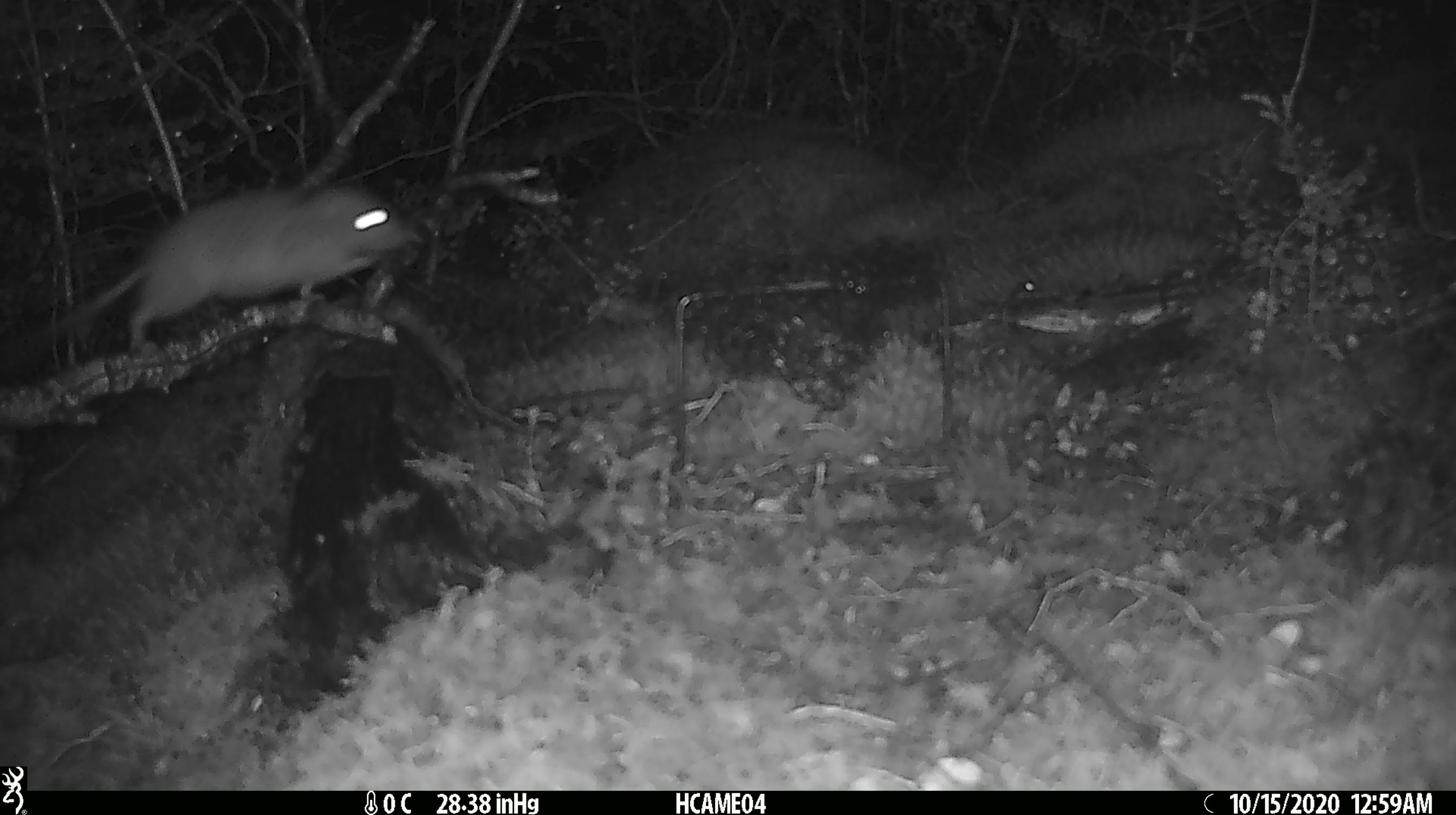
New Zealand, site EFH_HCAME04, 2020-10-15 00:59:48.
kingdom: Animalia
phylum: Chordata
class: Mammalia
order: Rodentia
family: Muridae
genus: Rattus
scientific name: Rattus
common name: rat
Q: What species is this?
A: Rat (Rattus).